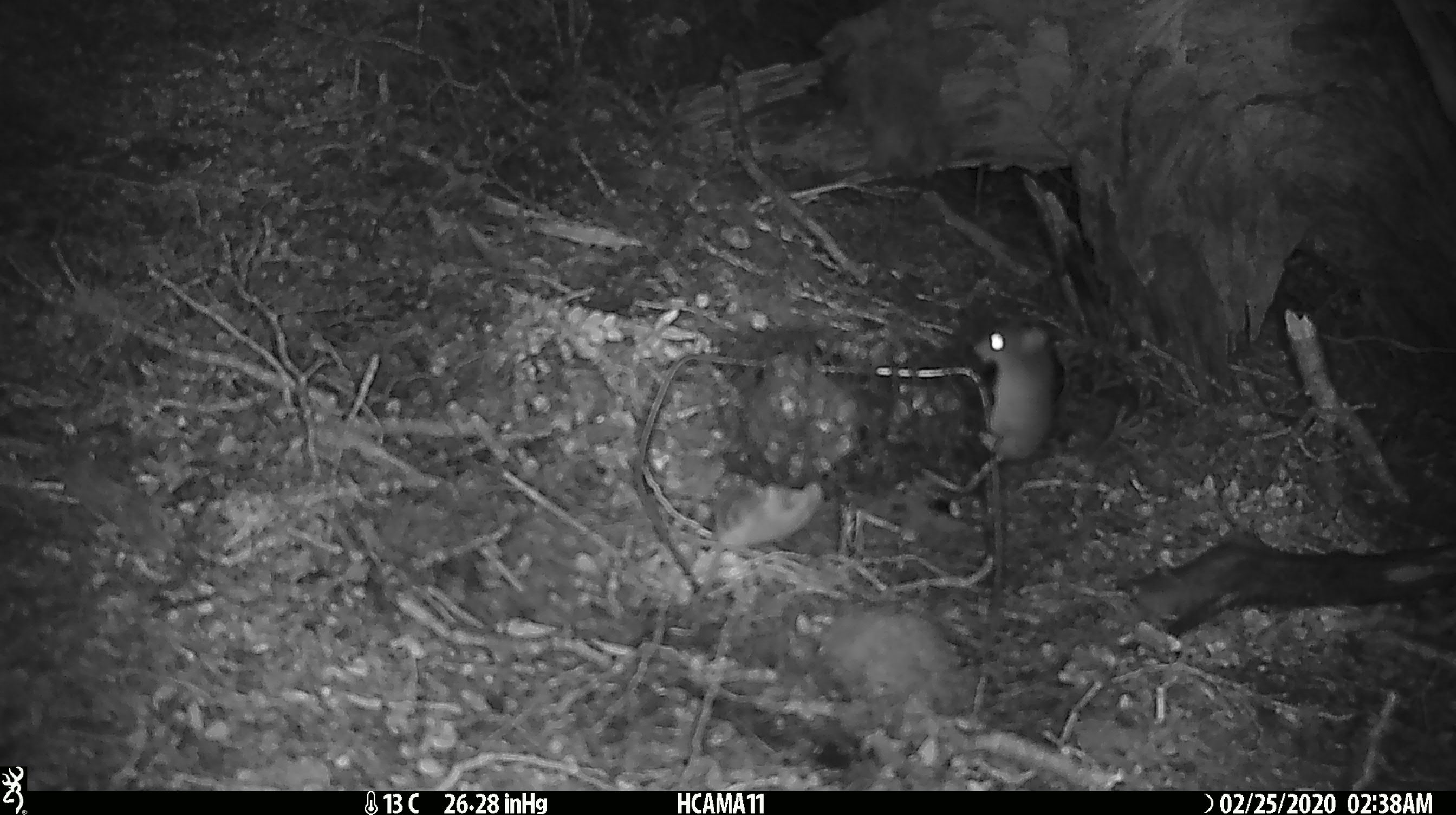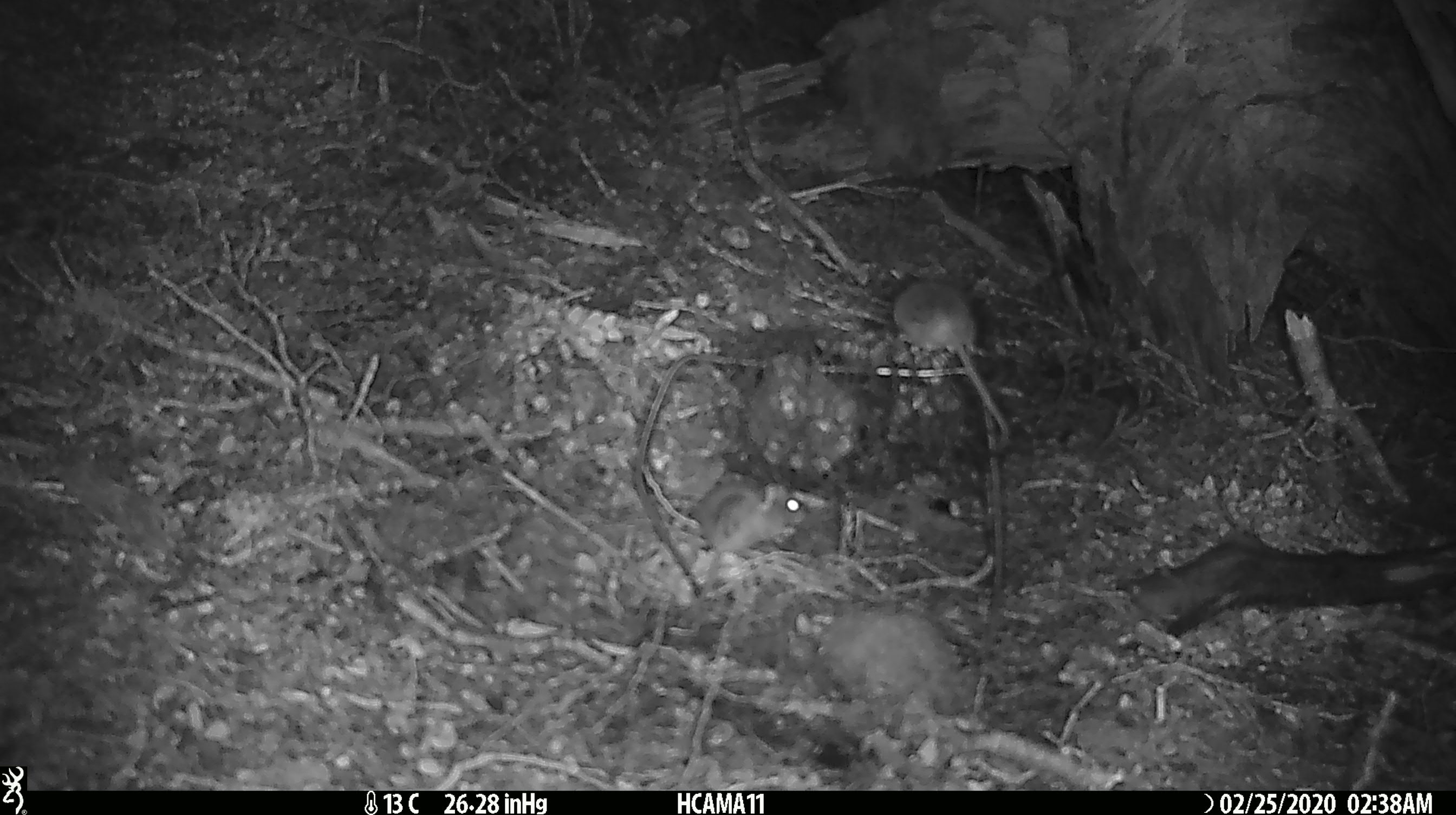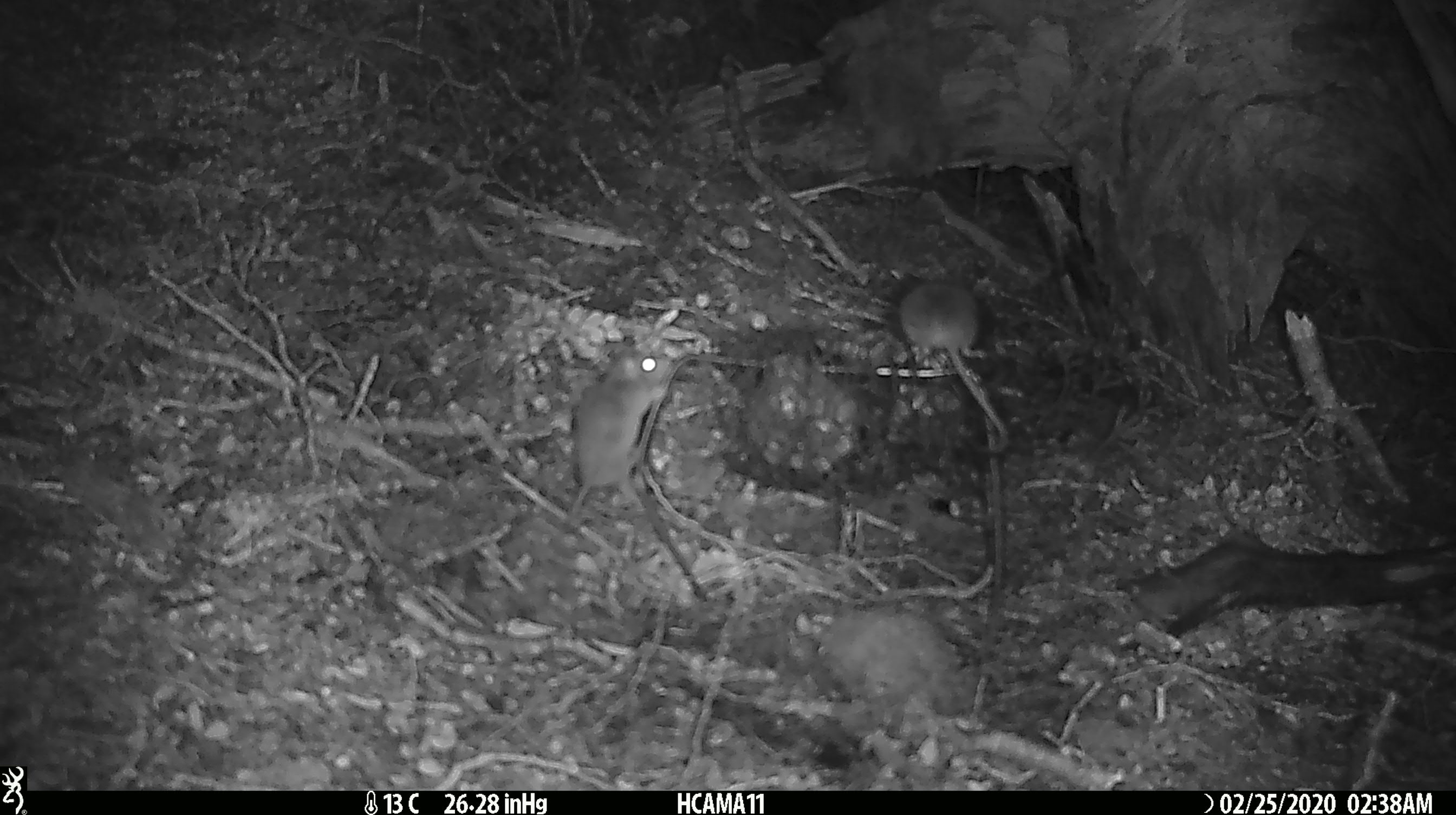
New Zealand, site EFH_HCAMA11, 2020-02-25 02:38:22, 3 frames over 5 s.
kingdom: Animalia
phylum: Chordata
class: Mammalia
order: Rodentia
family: Muridae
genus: Mus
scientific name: Mus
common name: mouse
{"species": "mouse (Mus)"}